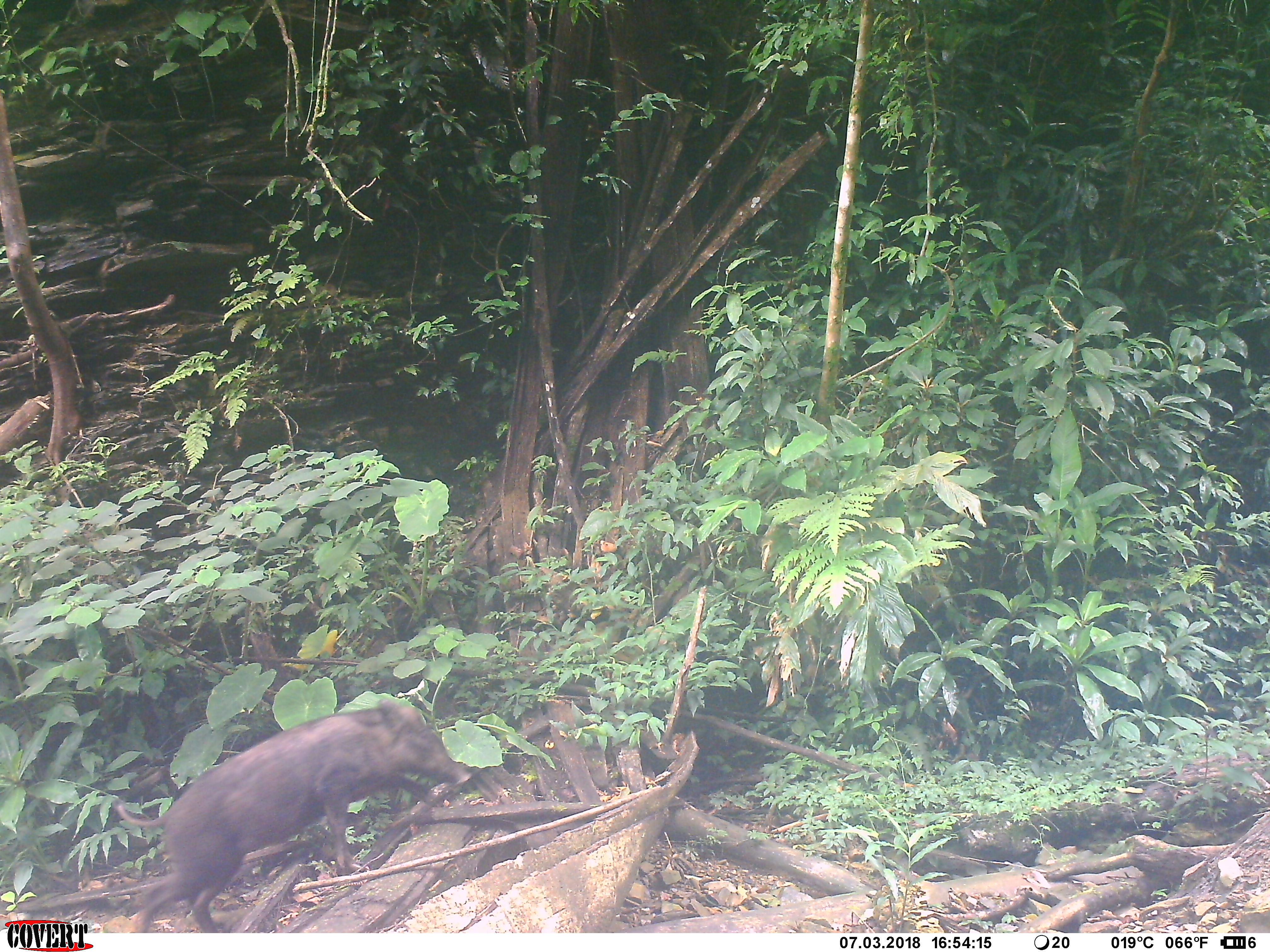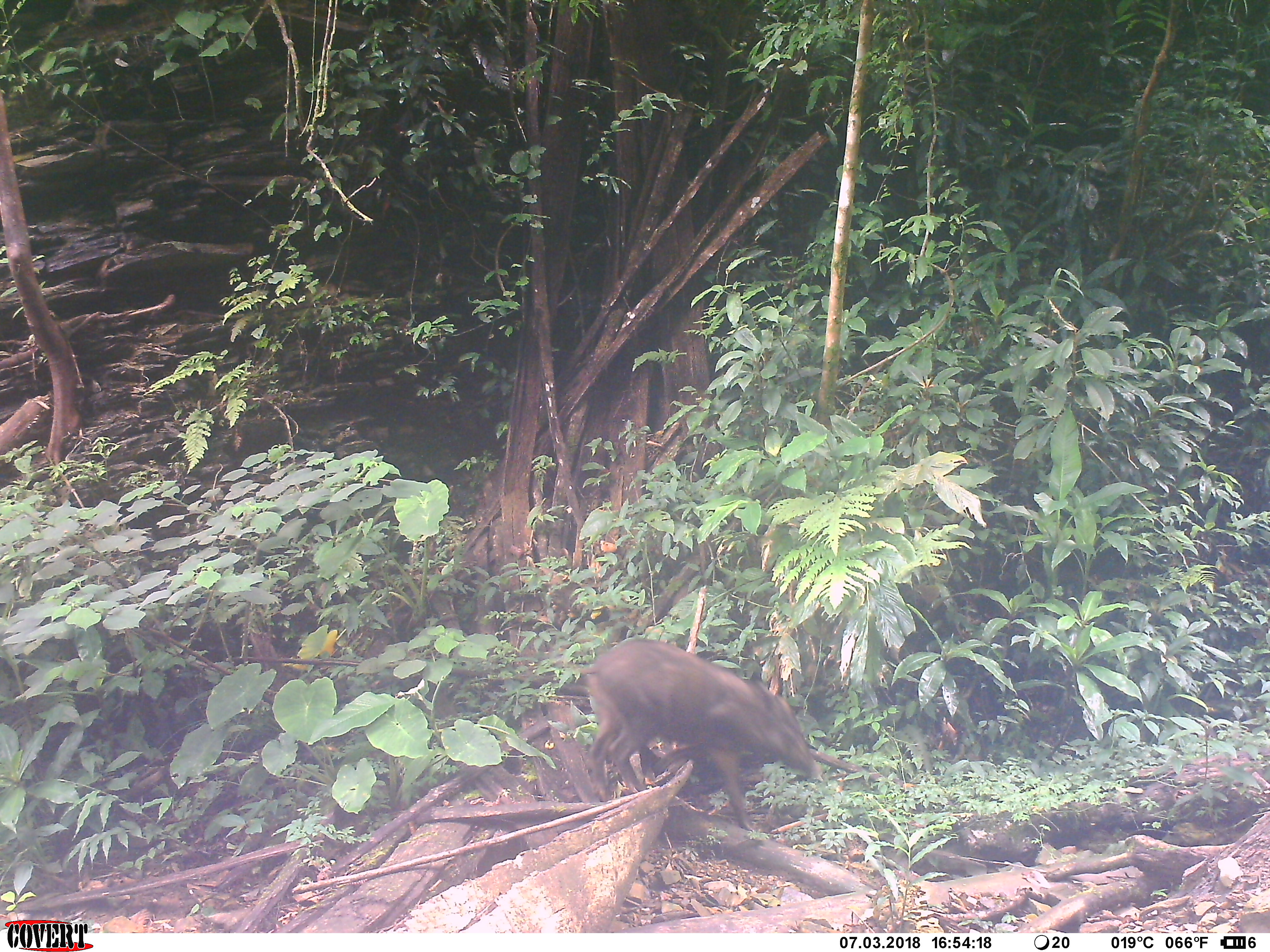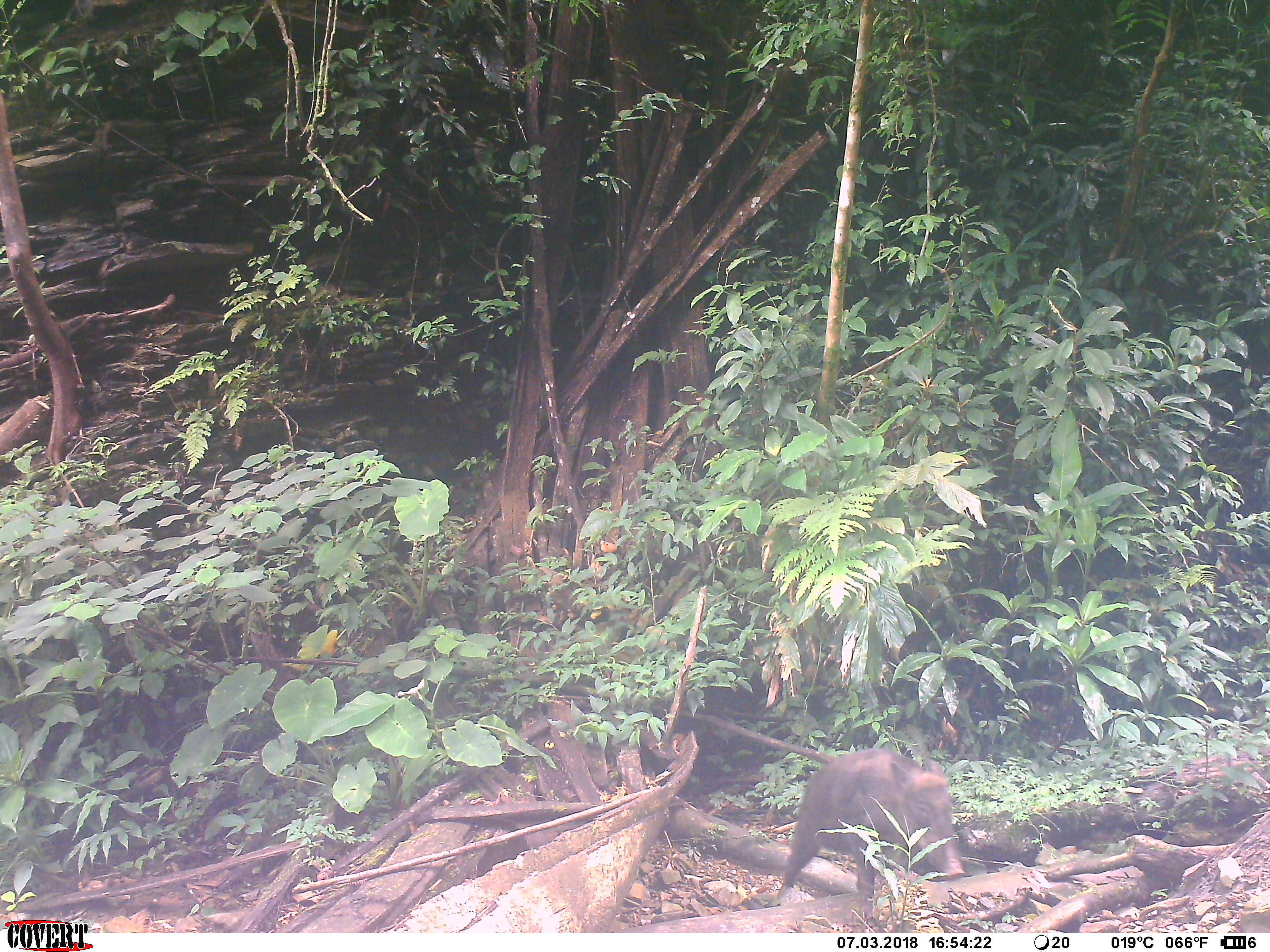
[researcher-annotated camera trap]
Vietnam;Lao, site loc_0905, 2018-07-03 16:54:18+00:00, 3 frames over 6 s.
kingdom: Animalia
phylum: Chordata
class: Mammalia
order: Artiodactyla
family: Suidae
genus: Sus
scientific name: Sus scrofa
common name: eurasian wild pig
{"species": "eurasian wild pig (Sus scrofa)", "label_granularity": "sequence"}